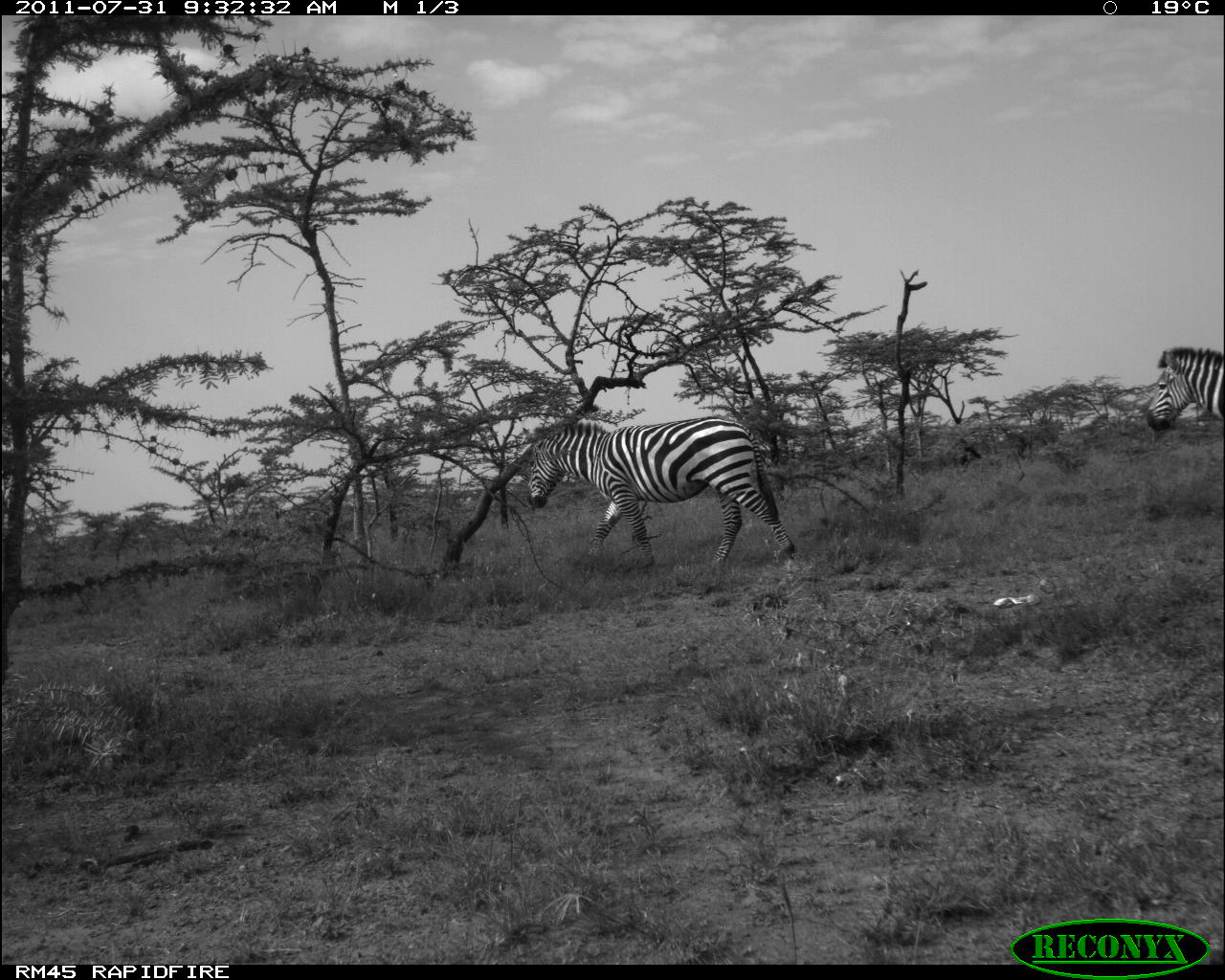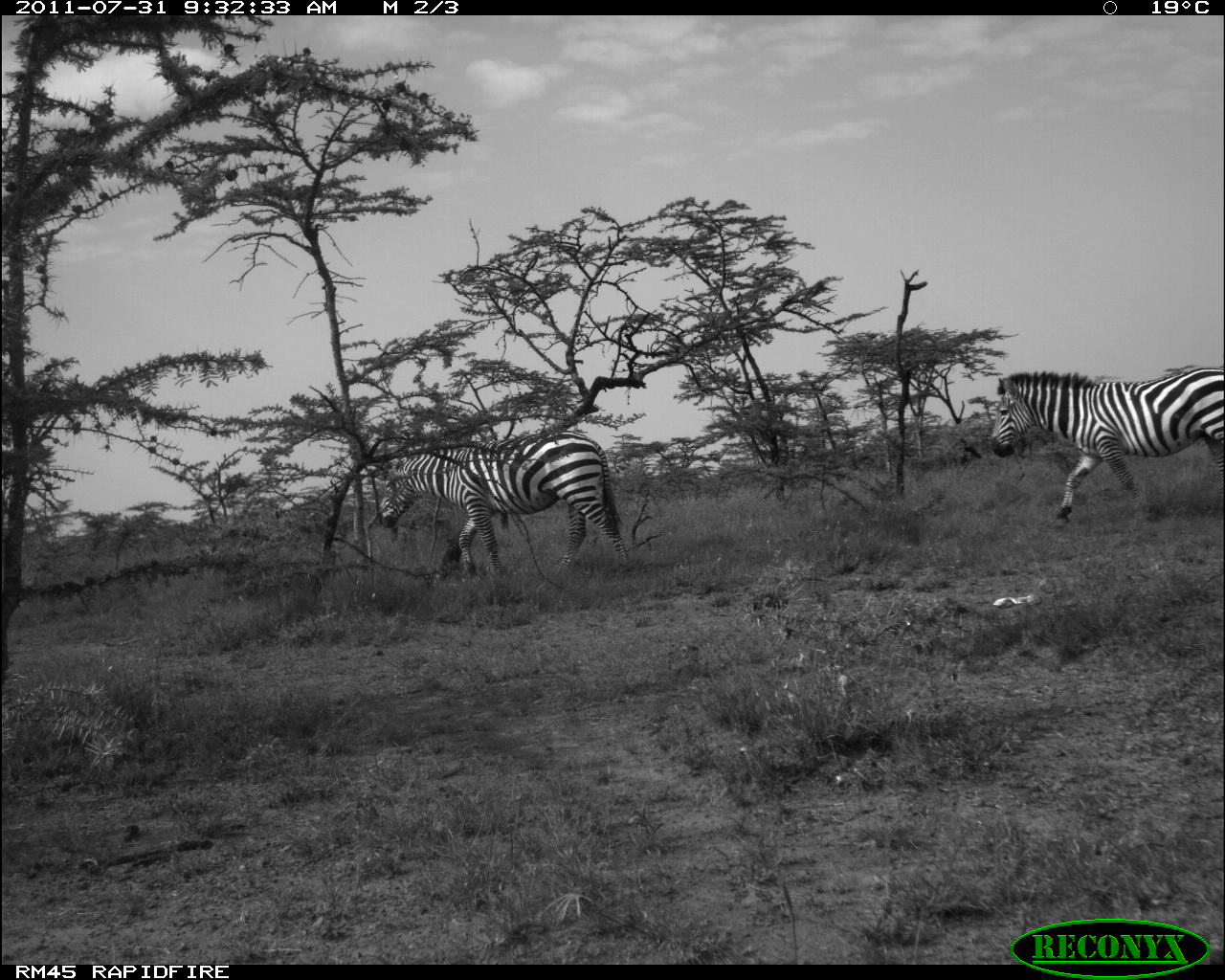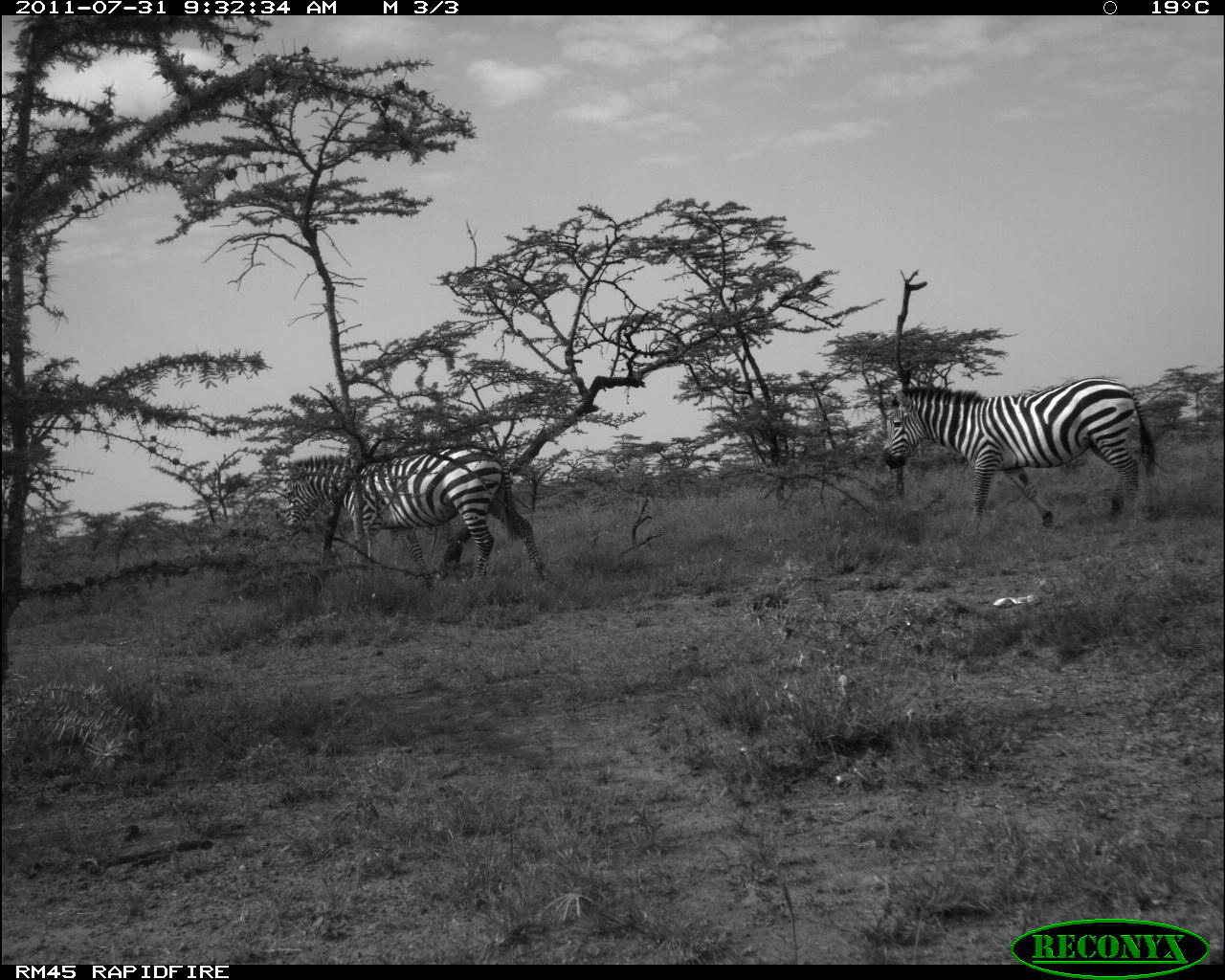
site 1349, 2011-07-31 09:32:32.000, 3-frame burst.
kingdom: Animalia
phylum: Chordata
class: Mammalia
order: Perissodactyla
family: Equidae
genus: Equus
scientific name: Equus quagga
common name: plains zebra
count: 2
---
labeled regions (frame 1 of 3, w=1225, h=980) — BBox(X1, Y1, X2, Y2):
equus quagga: BBox(527, 417, 796, 572); BBox(1142, 347, 1225, 432)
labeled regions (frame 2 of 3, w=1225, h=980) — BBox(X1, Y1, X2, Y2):
equus quagga: BBox(988, 361, 1225, 526); BBox(379, 435, 632, 577)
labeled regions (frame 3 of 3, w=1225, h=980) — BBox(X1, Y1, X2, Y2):
equus quagga: BBox(878, 372, 1154, 524); BBox(282, 441, 546, 580)